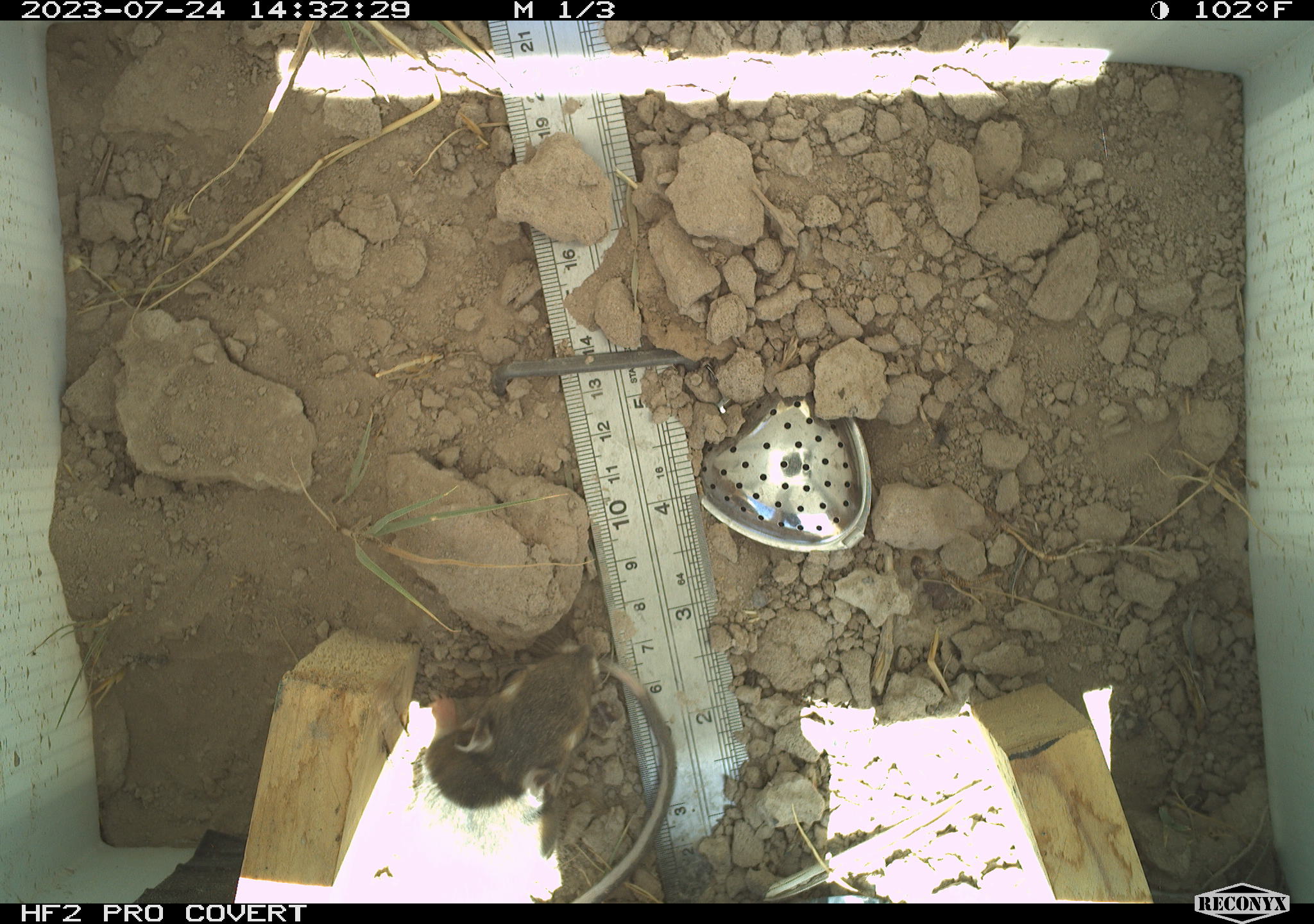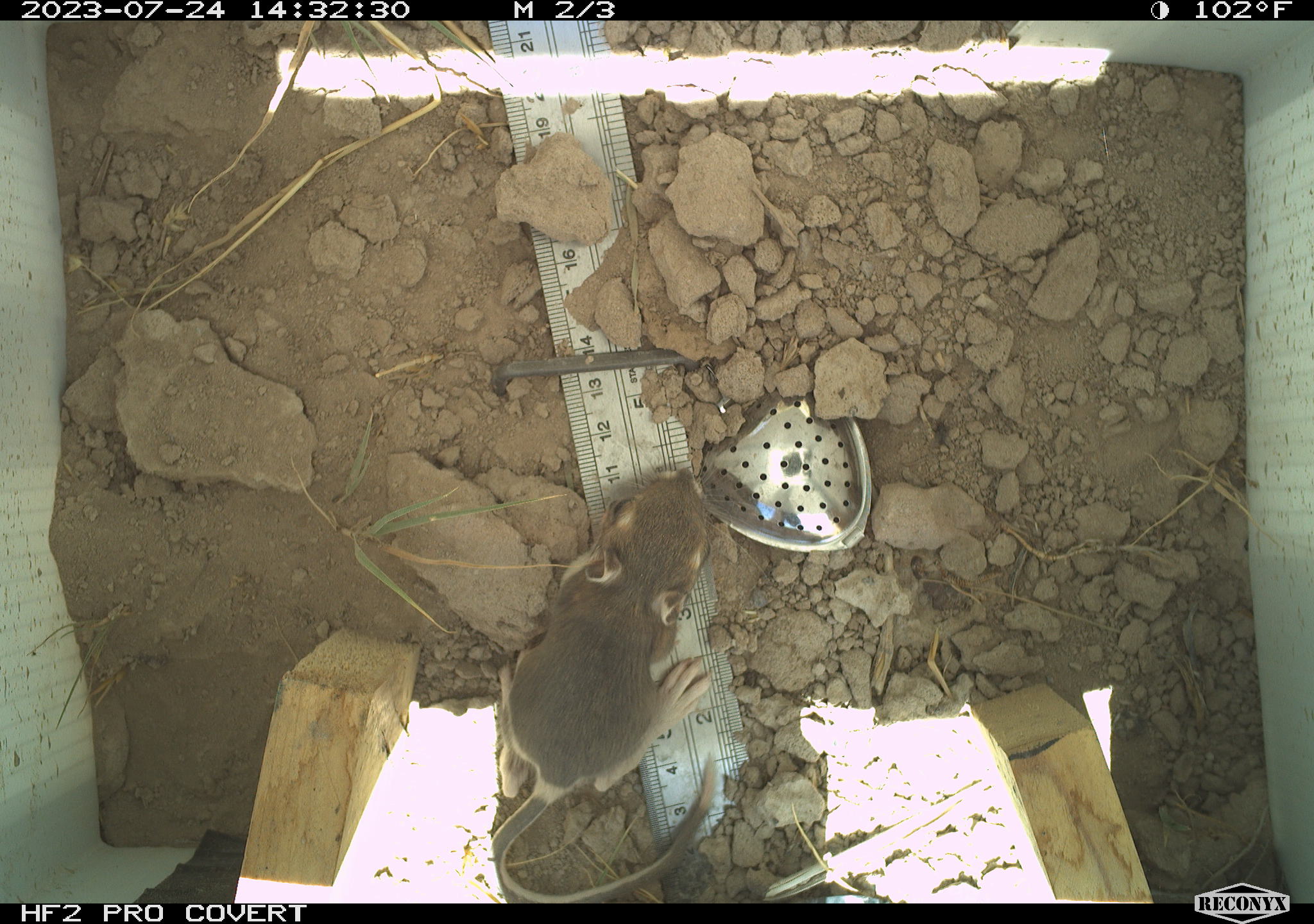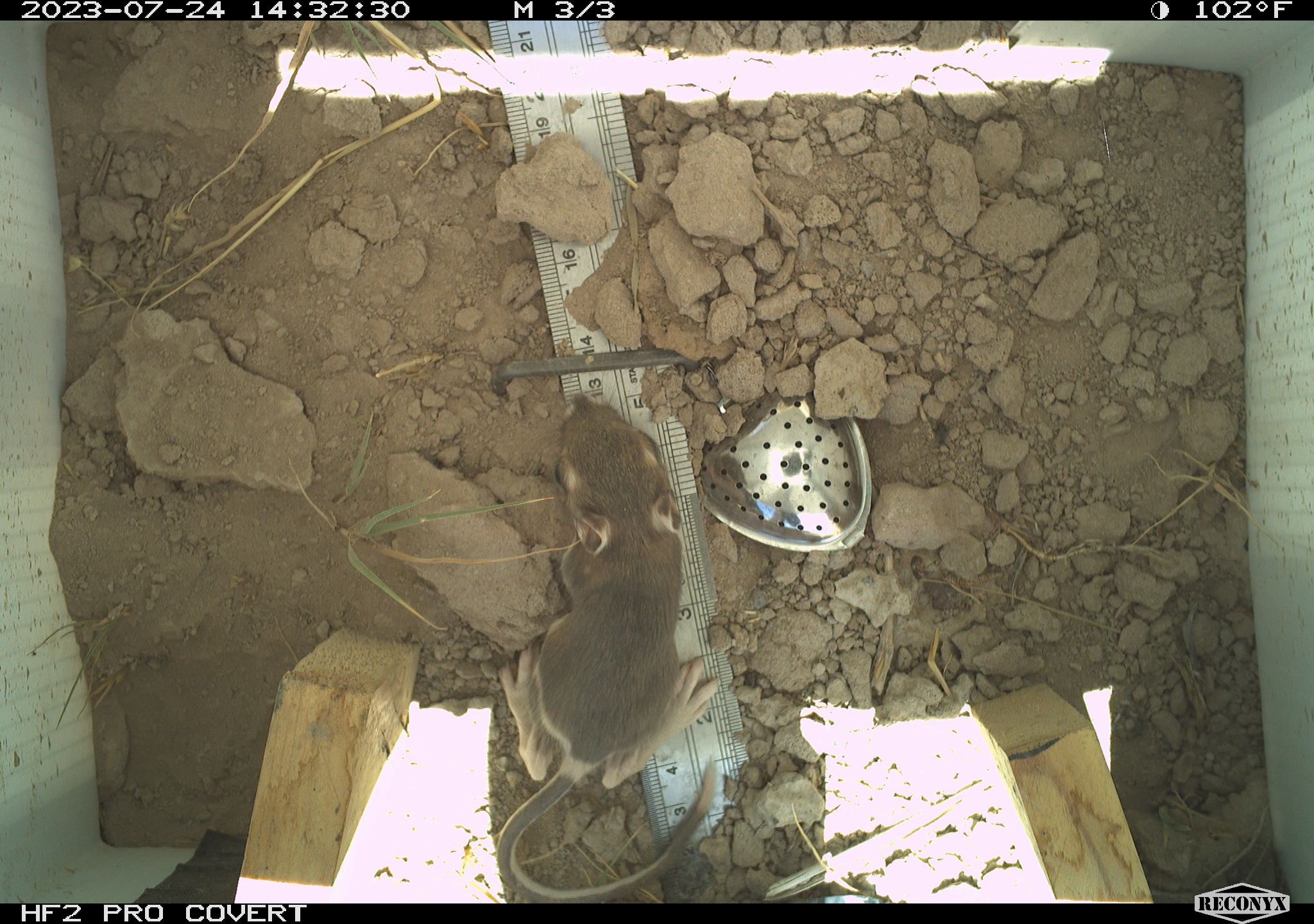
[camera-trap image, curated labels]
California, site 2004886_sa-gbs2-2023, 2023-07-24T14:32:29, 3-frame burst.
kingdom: Animalia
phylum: Chordata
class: Mammalia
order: Rodentia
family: Heteromyidae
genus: Dipodomys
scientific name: Dipodomys ordii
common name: ord's kangaroo rat